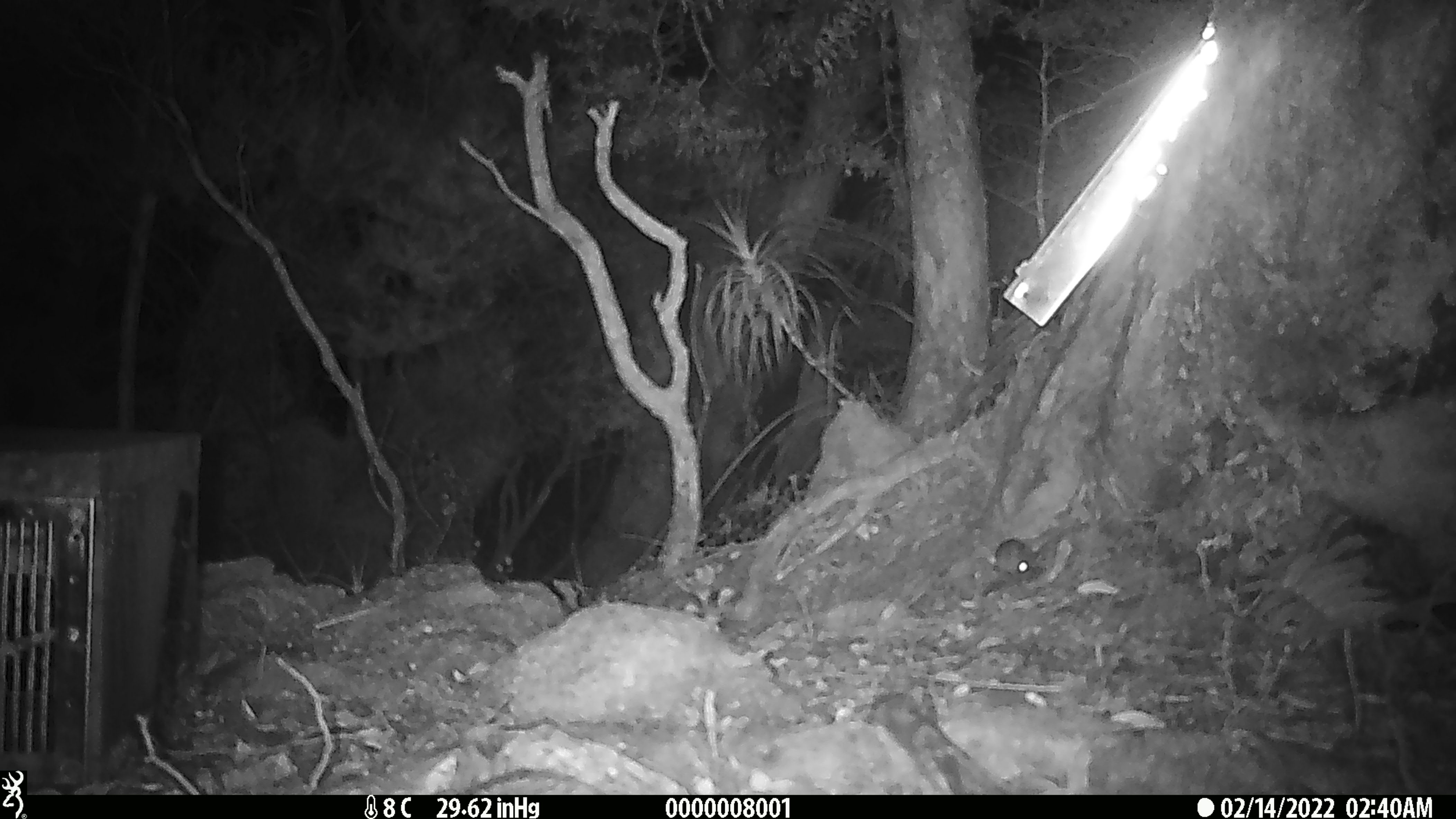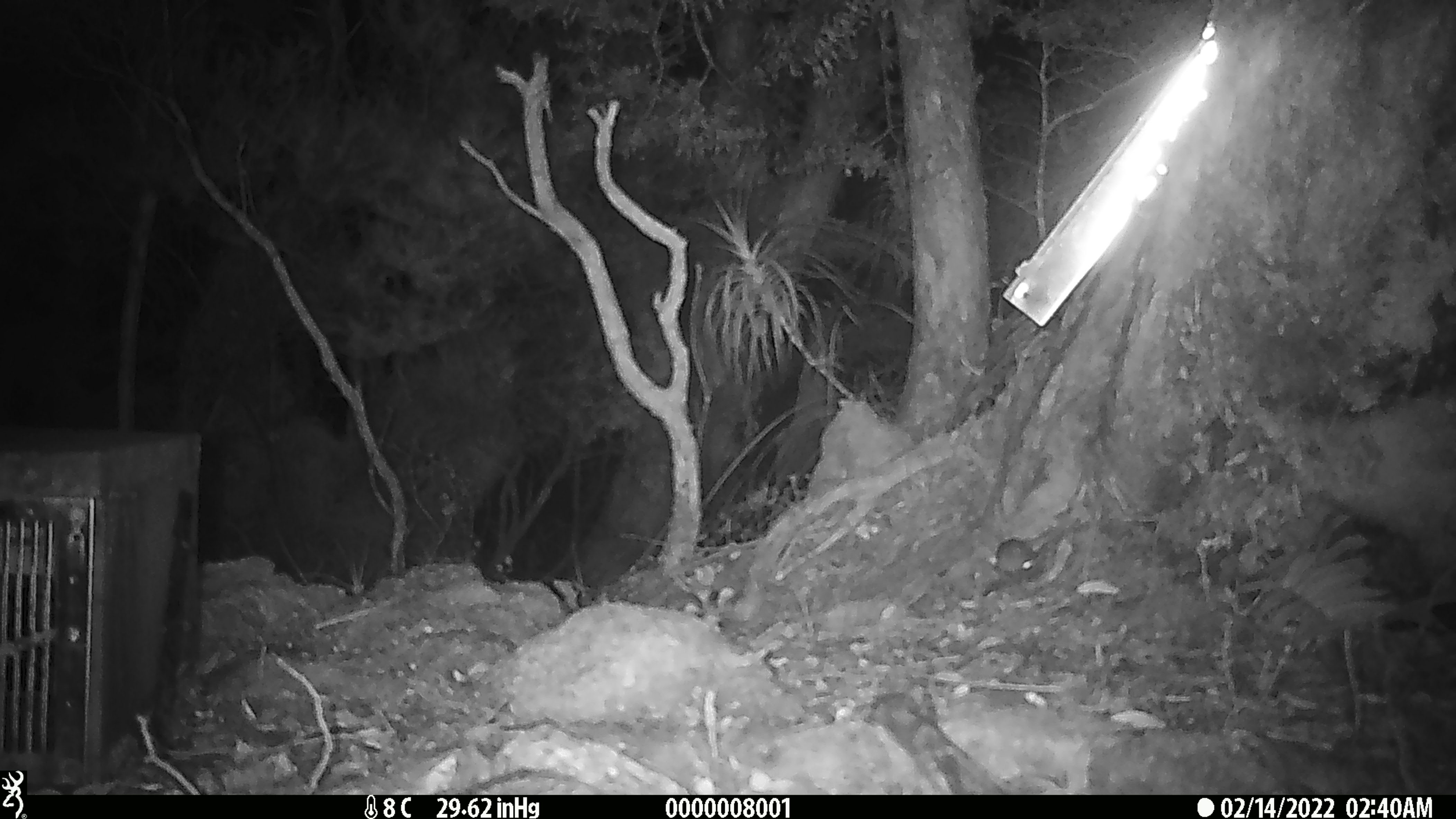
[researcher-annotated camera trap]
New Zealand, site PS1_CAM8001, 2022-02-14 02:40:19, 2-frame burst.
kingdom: Animalia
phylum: Chordata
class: Mammalia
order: Rodentia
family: Muridae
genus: Mus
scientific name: Mus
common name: mouse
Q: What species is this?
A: Mouse (Mus).